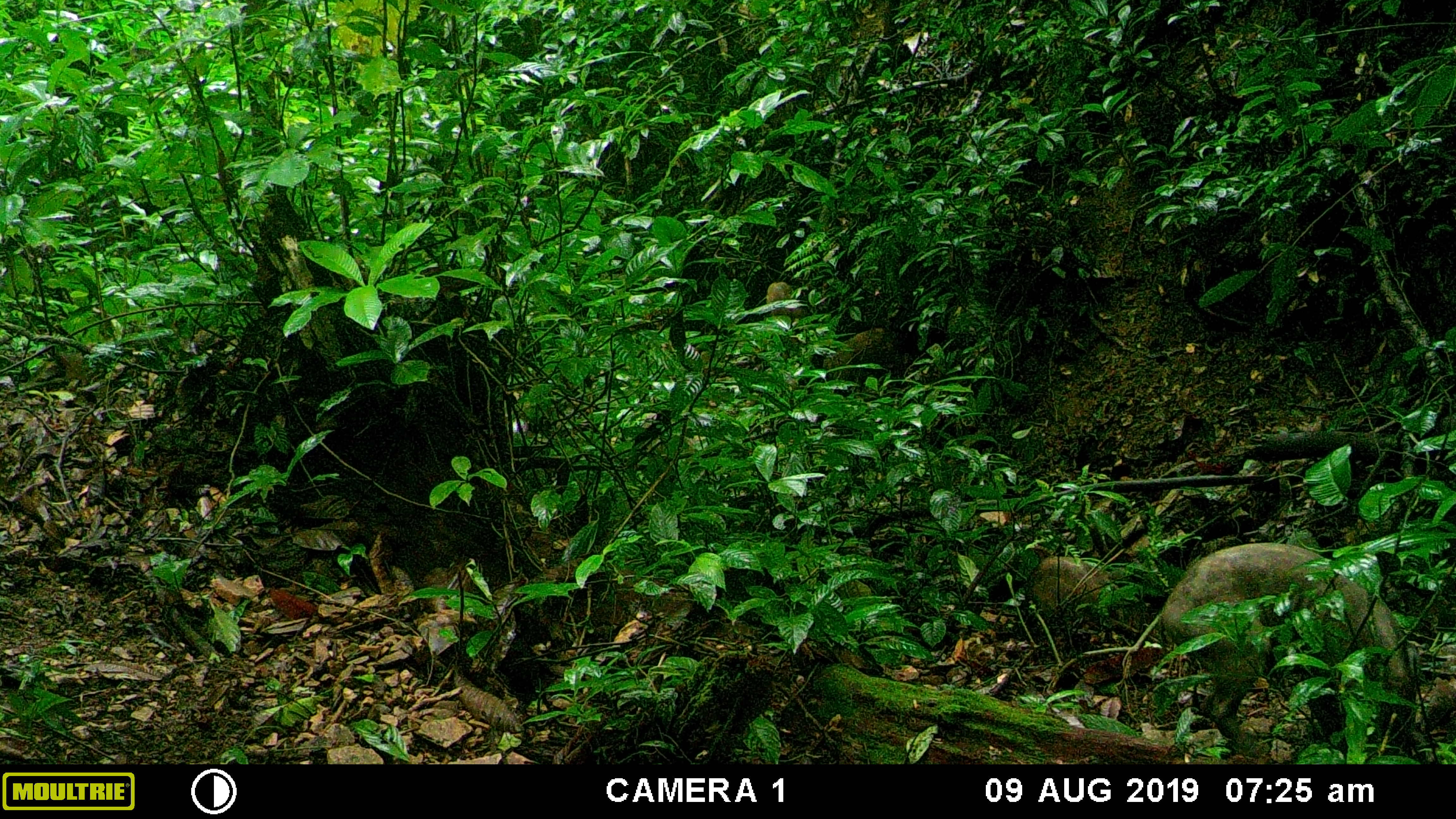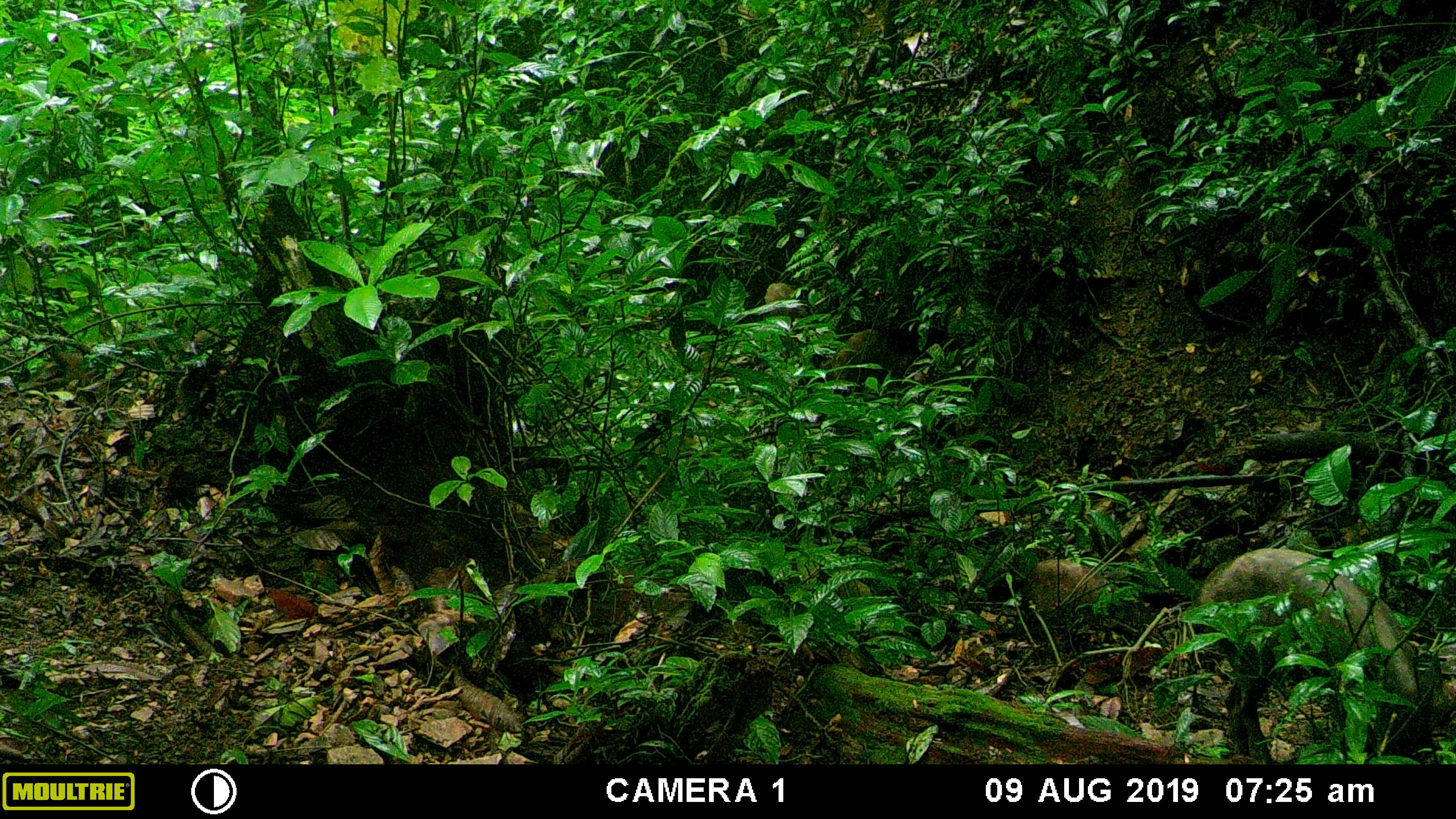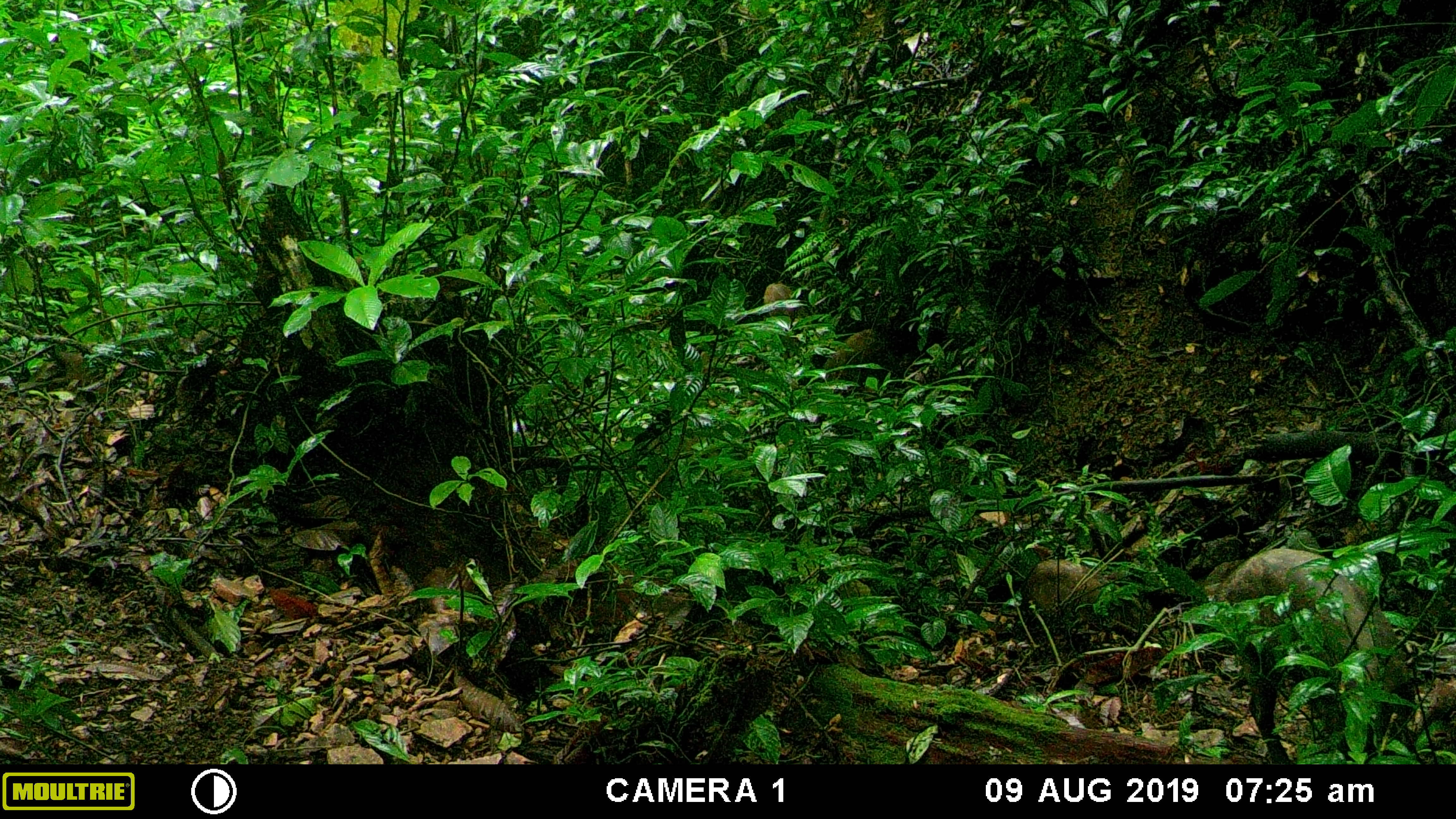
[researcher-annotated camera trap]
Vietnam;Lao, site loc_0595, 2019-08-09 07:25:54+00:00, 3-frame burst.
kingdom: Animalia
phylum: Chordata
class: Mammalia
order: Artiodactyla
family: Suidae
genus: Sus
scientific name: Sus scrofa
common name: eurasian wild pig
Eurasian wild pig (Sus scrofa). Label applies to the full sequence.